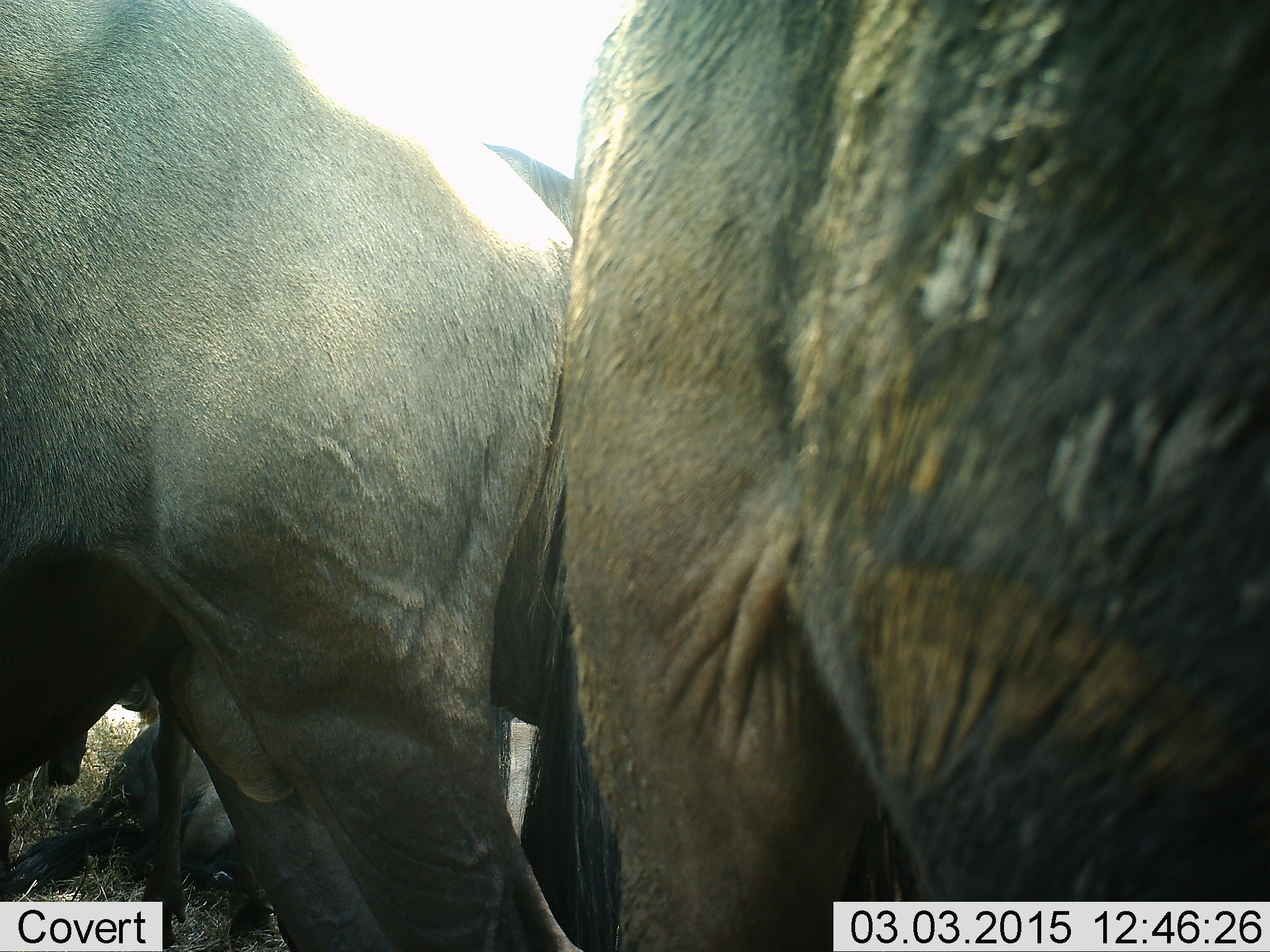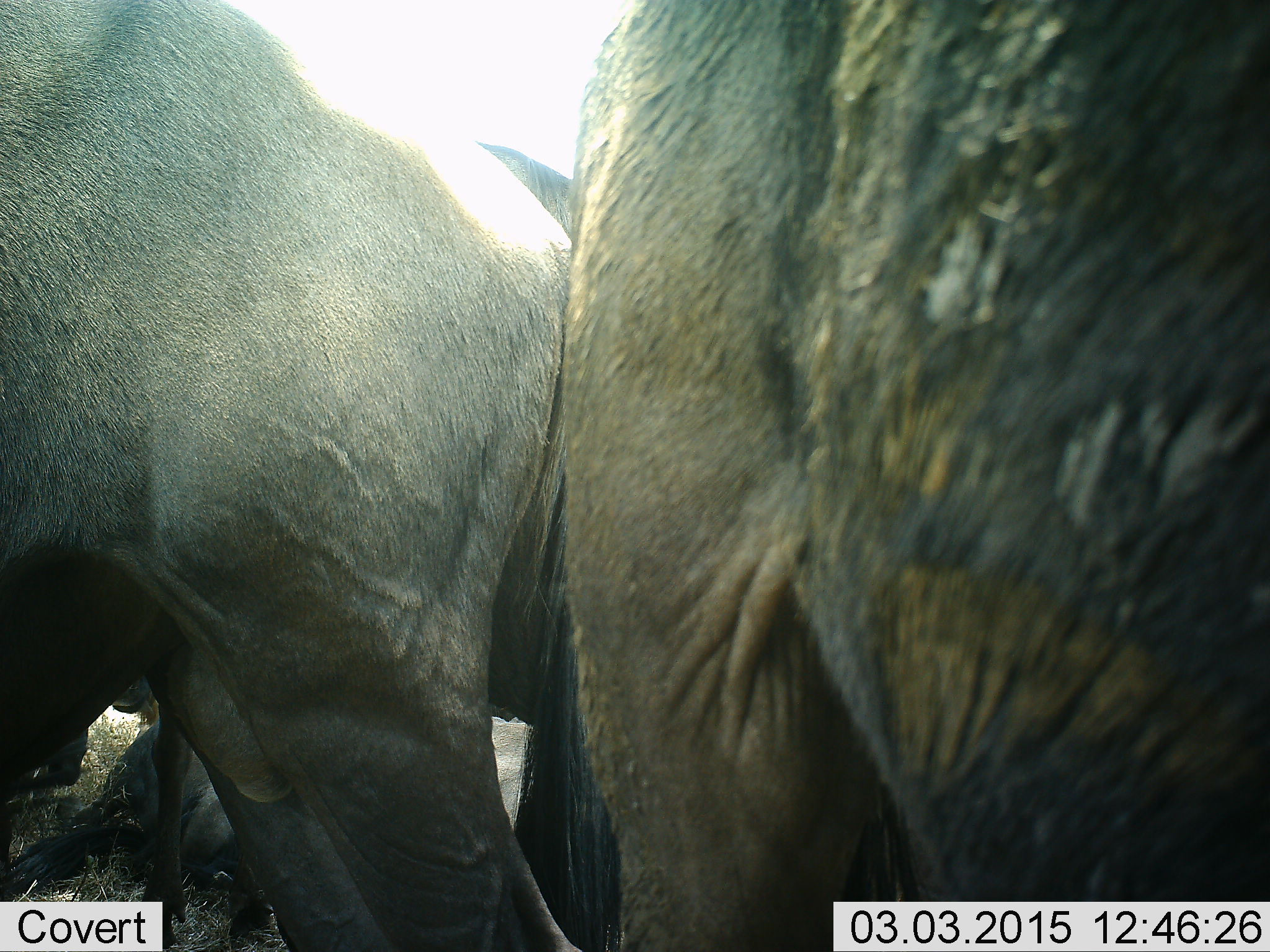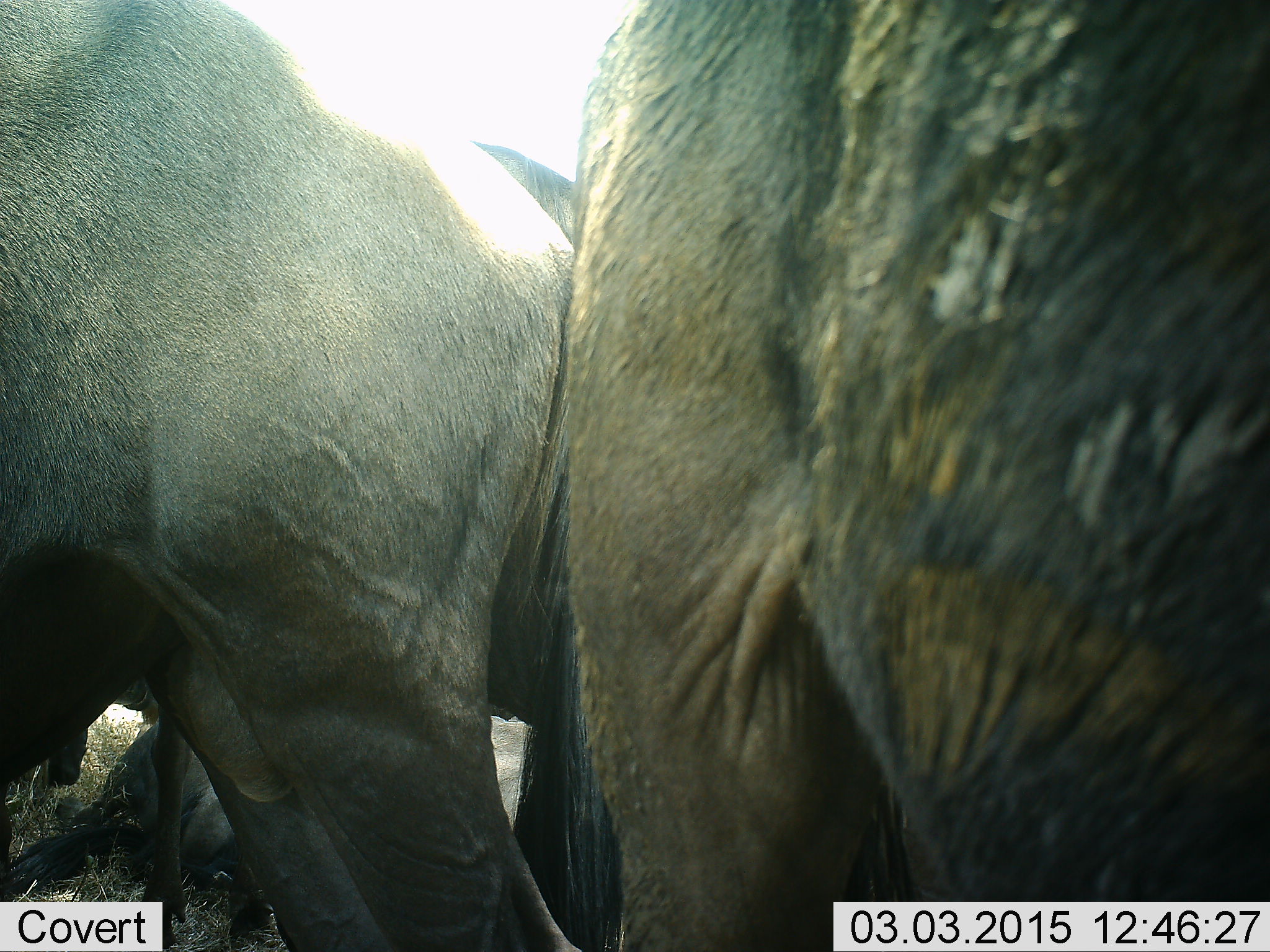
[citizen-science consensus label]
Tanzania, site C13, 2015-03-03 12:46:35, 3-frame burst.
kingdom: Animalia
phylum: Chordata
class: Mammalia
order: Artiodactyla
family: Bovidae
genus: Connochaetes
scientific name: Connochaetes taurinus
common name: blue wildebeest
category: wildebeest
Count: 3.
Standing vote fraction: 90%.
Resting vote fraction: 70%.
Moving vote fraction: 0%.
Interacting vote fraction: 10%.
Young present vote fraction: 0%.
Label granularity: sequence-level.